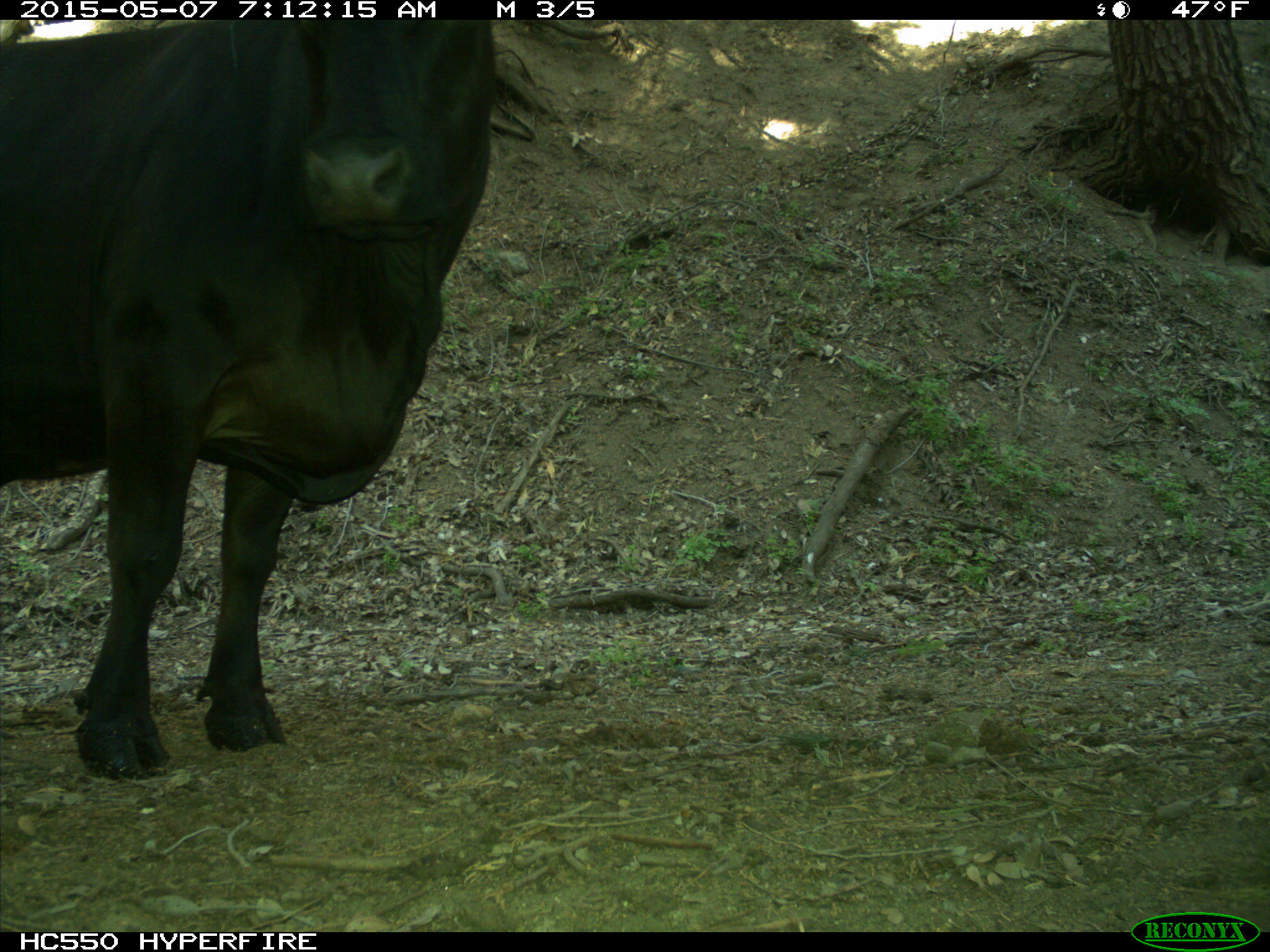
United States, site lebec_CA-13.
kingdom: Animalia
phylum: Chordata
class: Mammalia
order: Artiodactyla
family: Bovidae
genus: Bos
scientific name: Bos taurus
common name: domestic cow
Bos taurus (domestic cow).